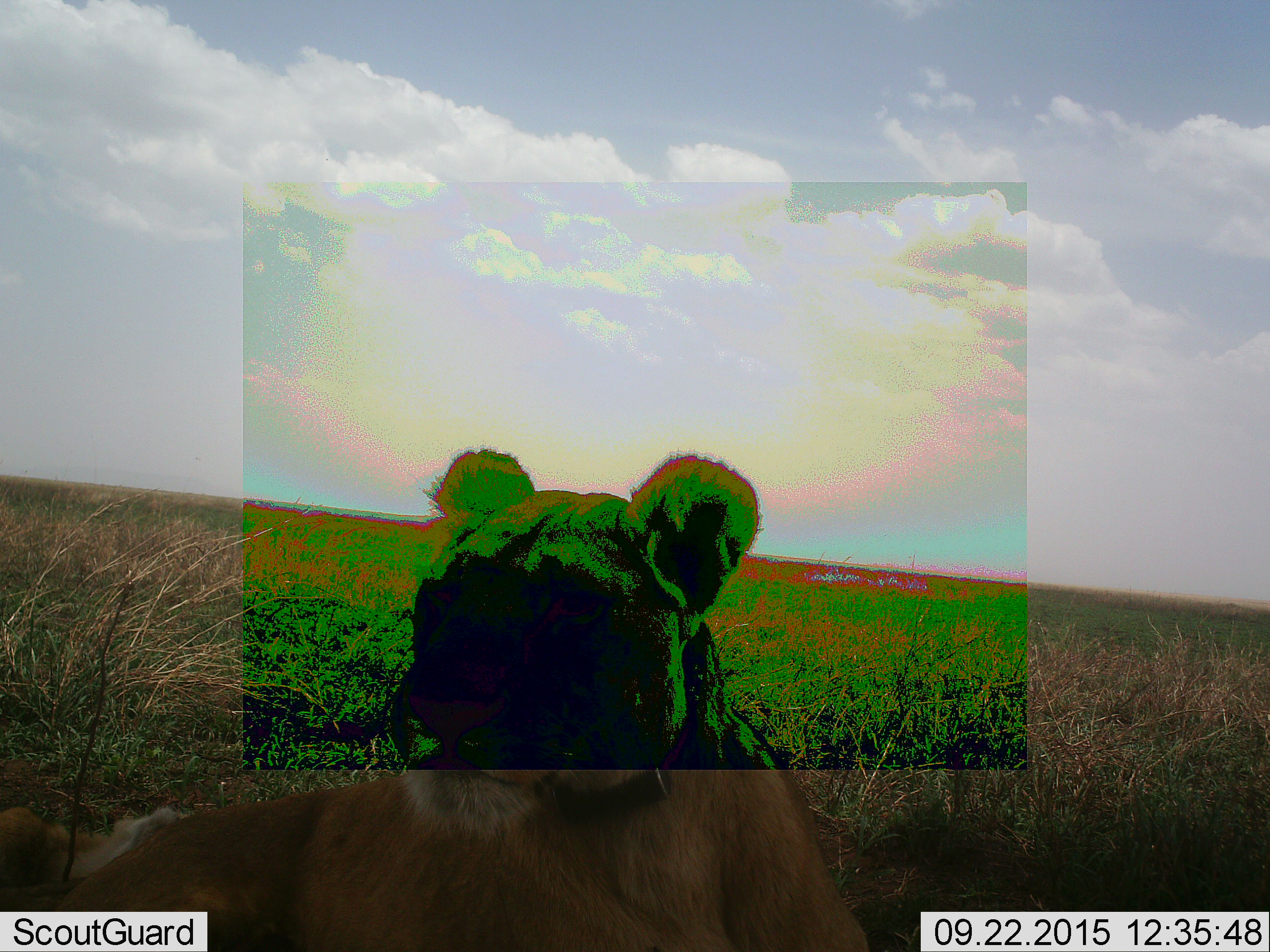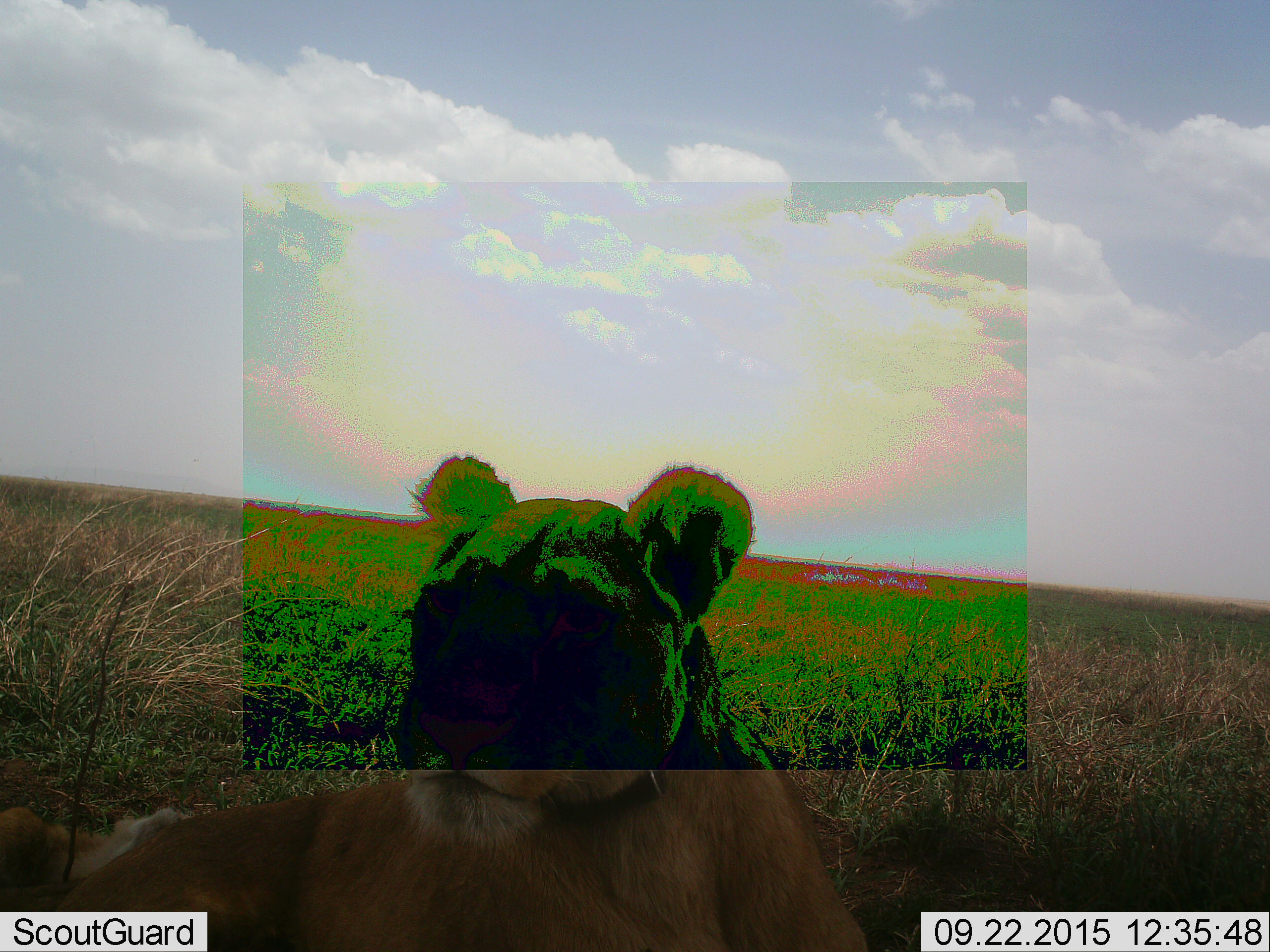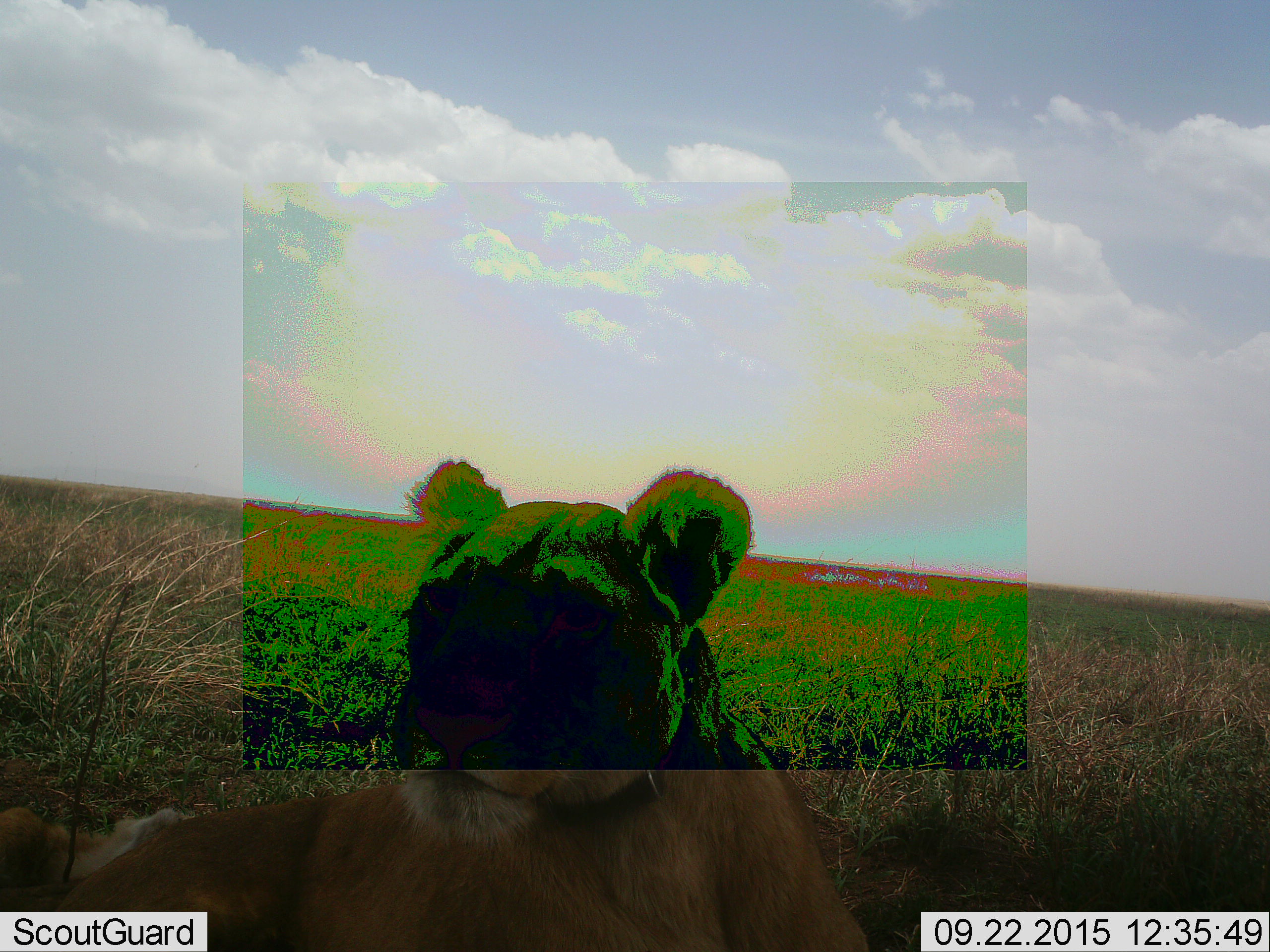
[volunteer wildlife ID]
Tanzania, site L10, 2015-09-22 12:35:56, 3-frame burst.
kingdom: Animalia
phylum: Chordata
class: Mammalia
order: Carnivora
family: Felidae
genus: Panthera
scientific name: Panthera leo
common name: lion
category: lionfemale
Lionfemale (lion) (Panthera leo), count 1. Behavior (volunteer vote fractions): standing 10%, resting 90%, moving 0%, interacting 0%. Young present (vote fraction): 0%. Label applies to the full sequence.